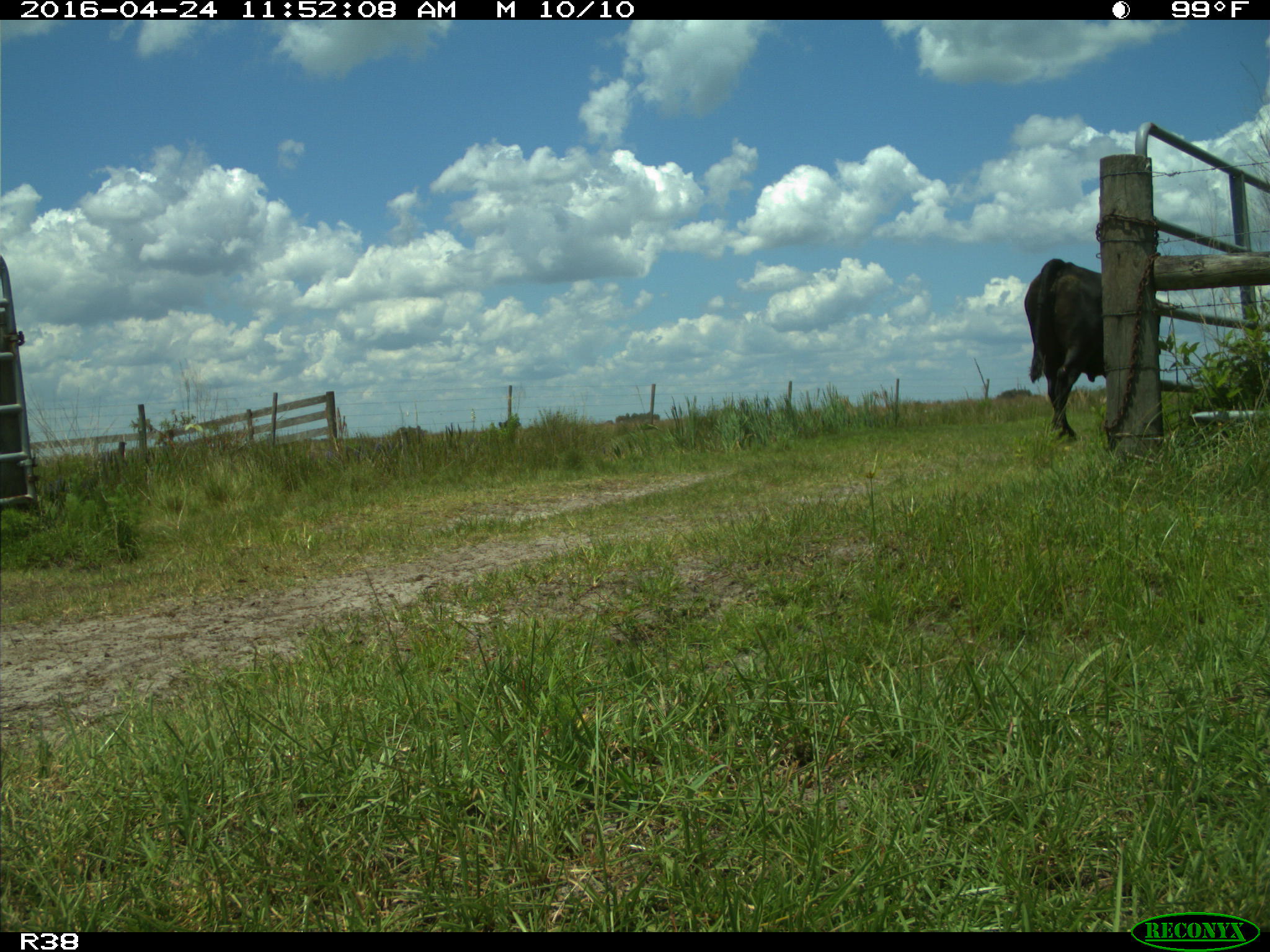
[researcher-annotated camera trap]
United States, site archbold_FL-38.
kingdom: Animalia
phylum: Chordata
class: Mammalia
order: Artiodactyla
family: Bovidae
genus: Bos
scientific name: Bos taurus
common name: domestic cow